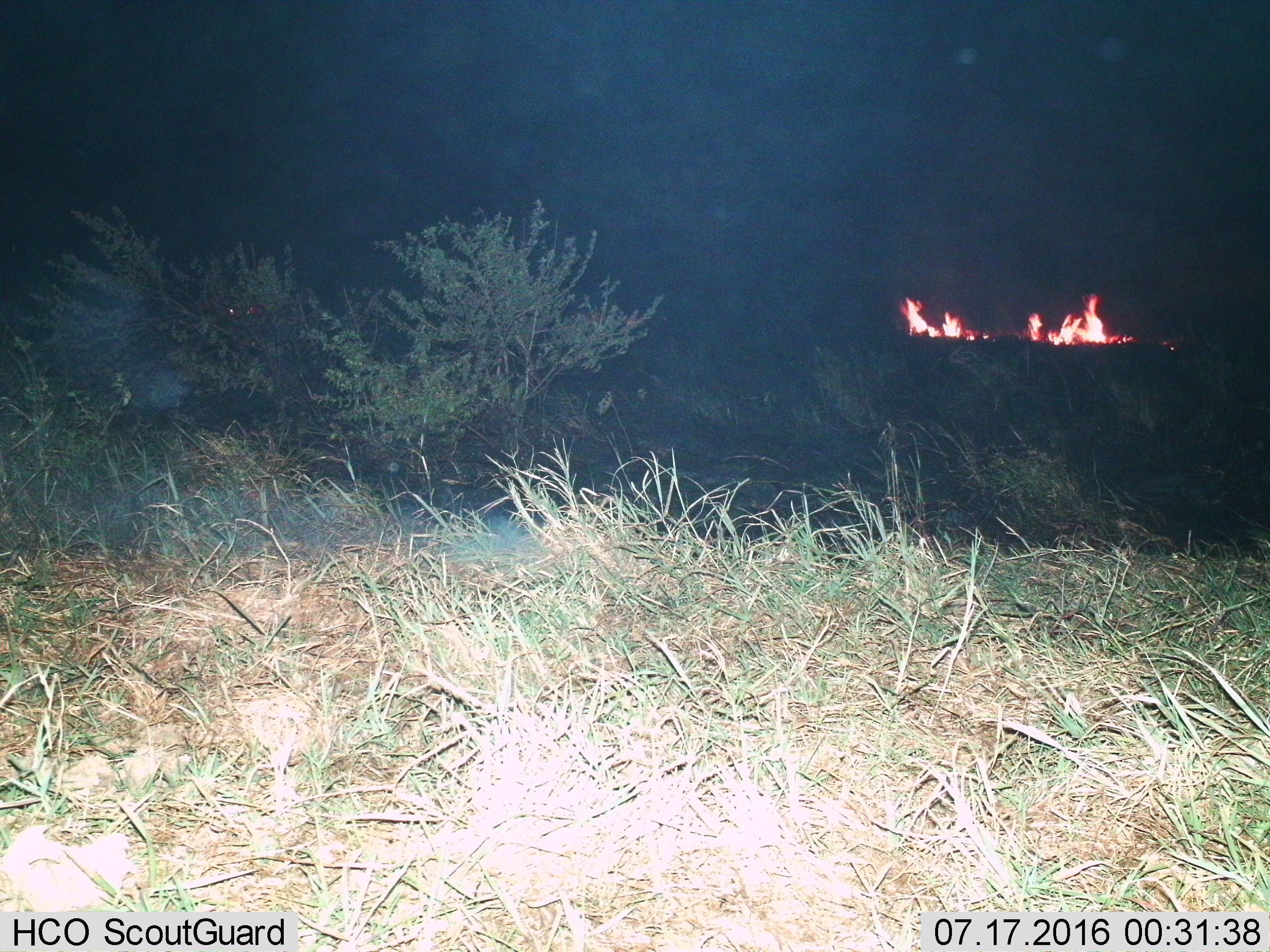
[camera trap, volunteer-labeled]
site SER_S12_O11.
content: unidentified animal